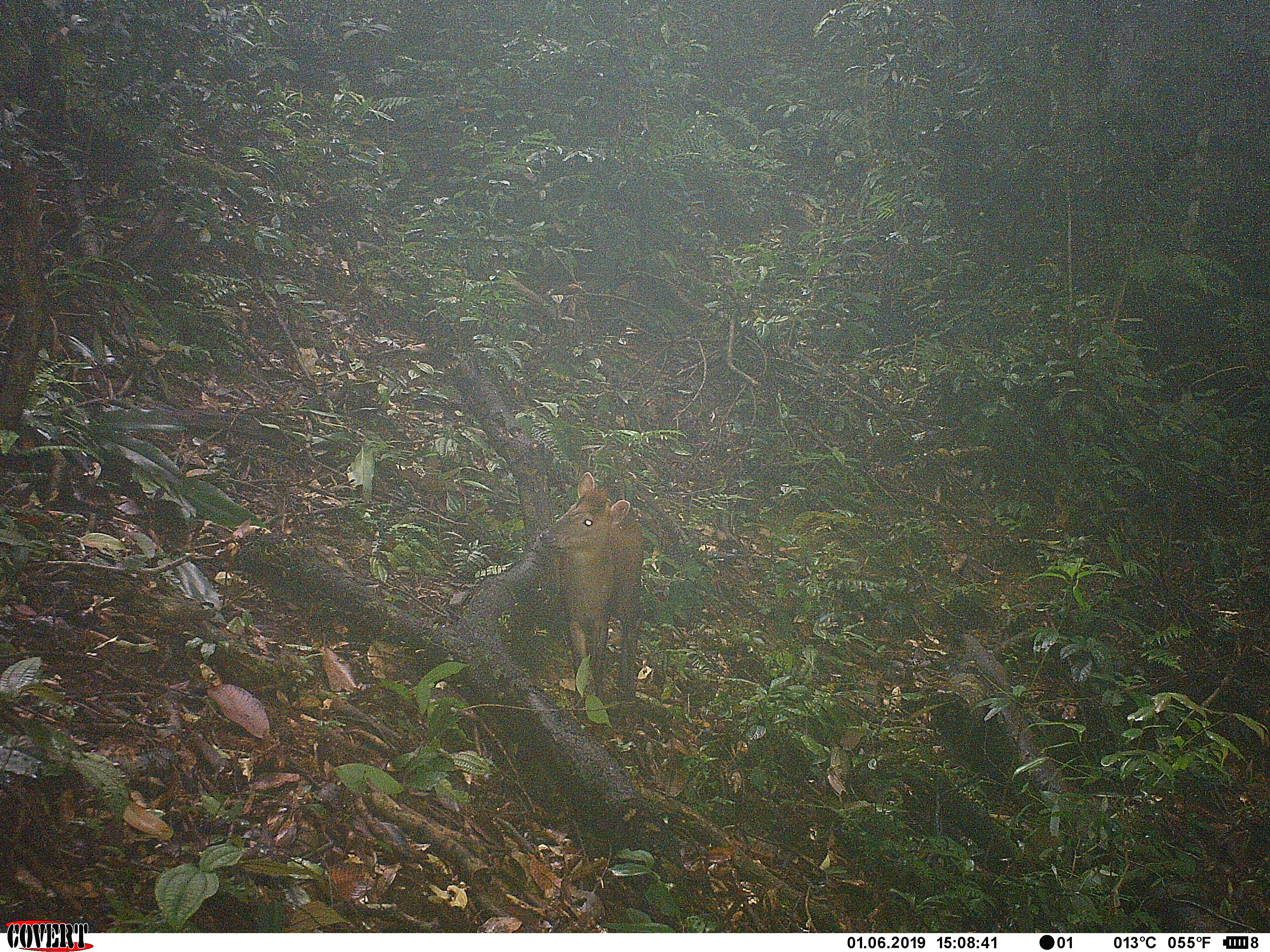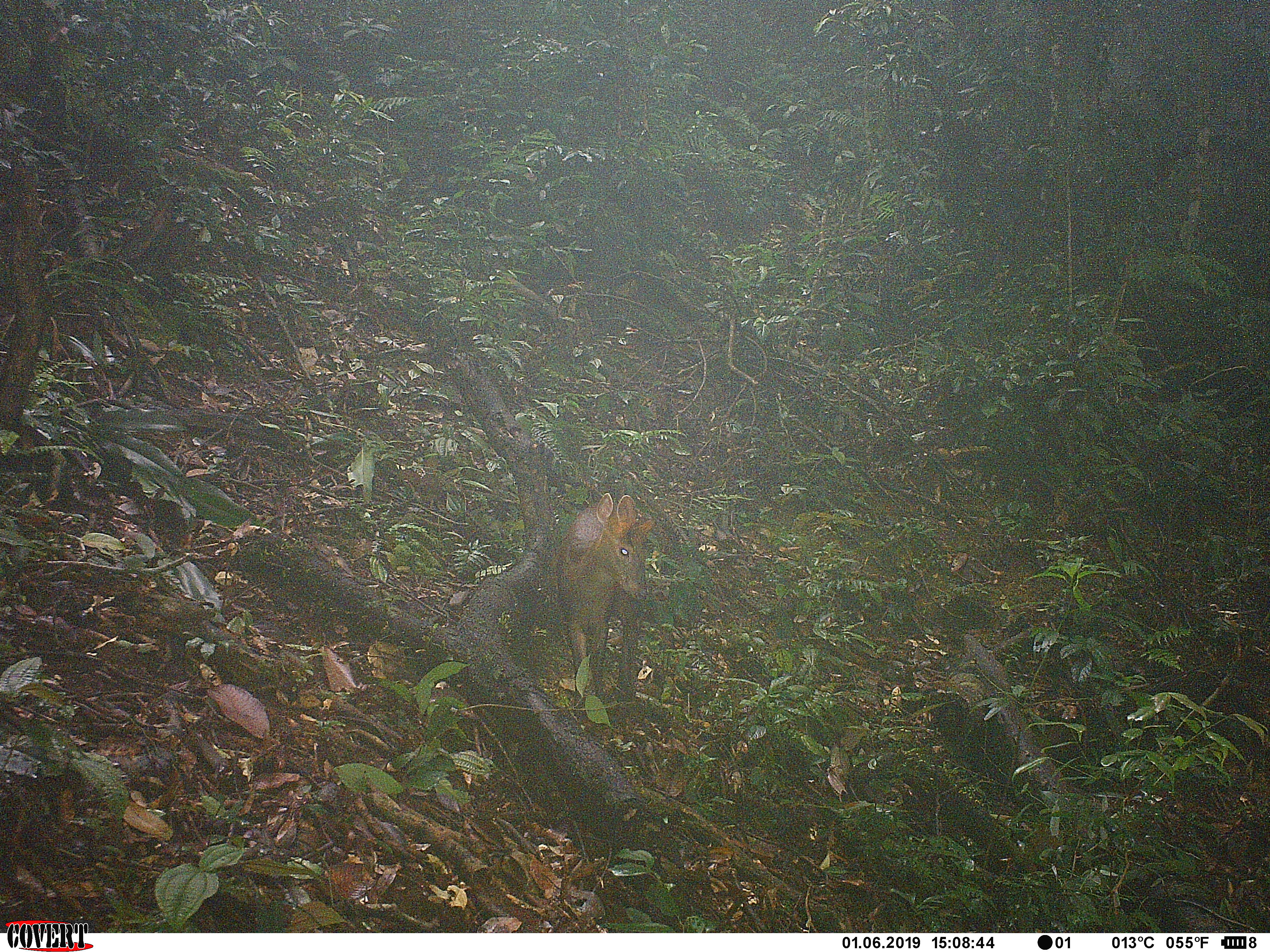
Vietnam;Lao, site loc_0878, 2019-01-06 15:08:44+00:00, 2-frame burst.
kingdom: Animalia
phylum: Chordata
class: Mammalia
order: Artiodactyla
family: Cervidae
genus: Muntiacus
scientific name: Muntiacus rooseveltorum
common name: roosevelt's muntjac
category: roosevelts muntjac group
Roosevelts muntjac group (roosevelt's muntjac) (Muntiacus rooseveltorum). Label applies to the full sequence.